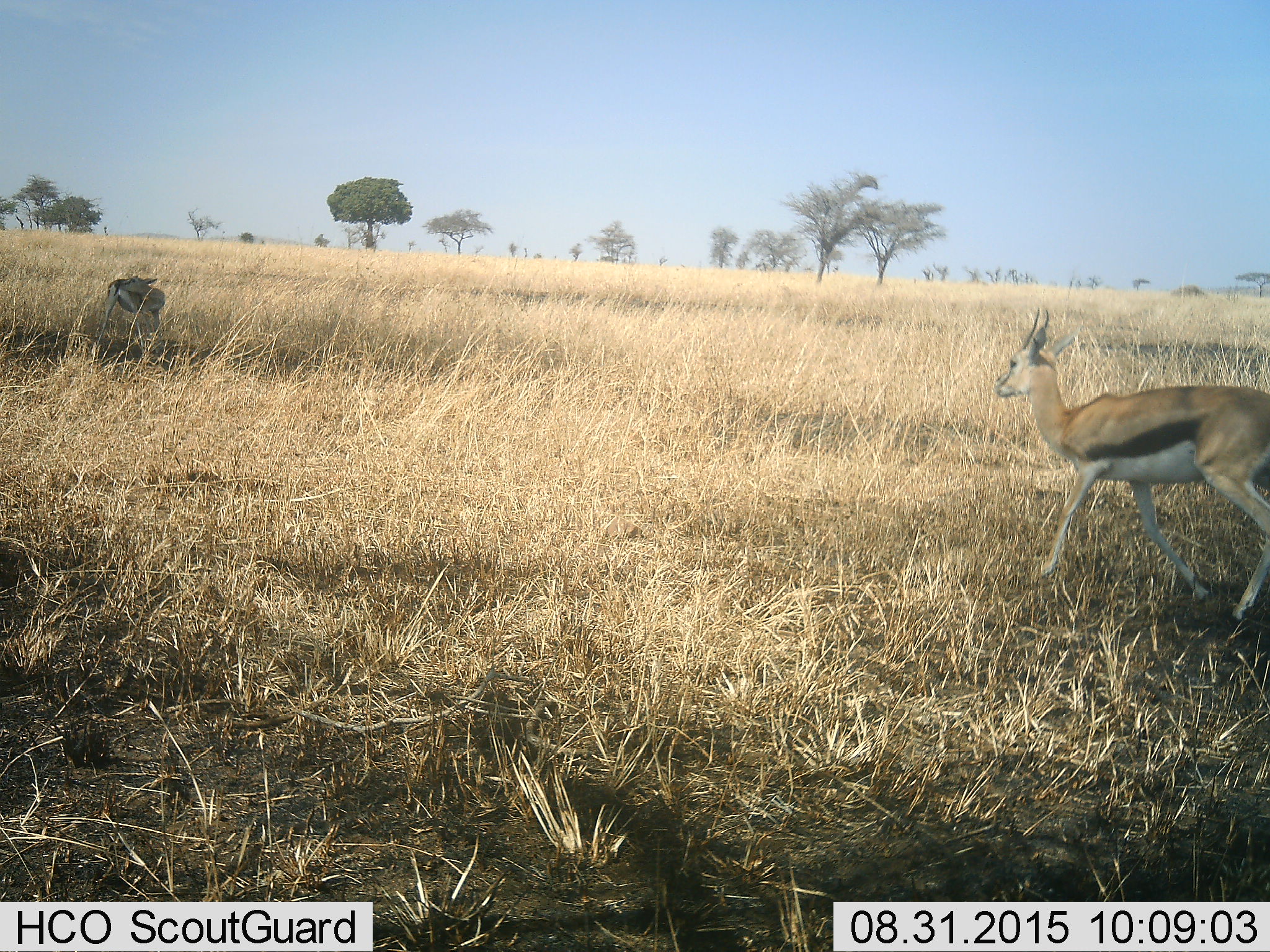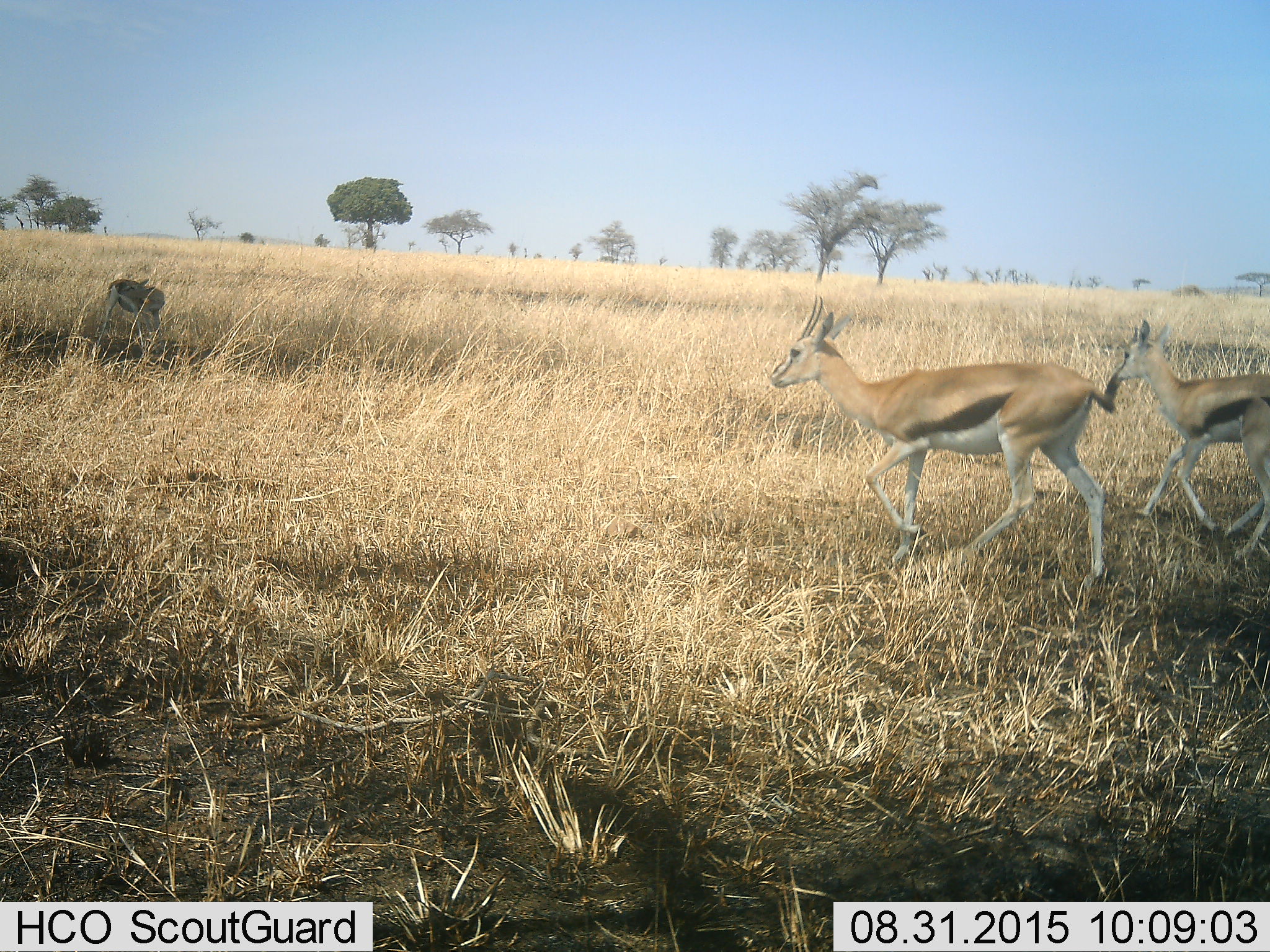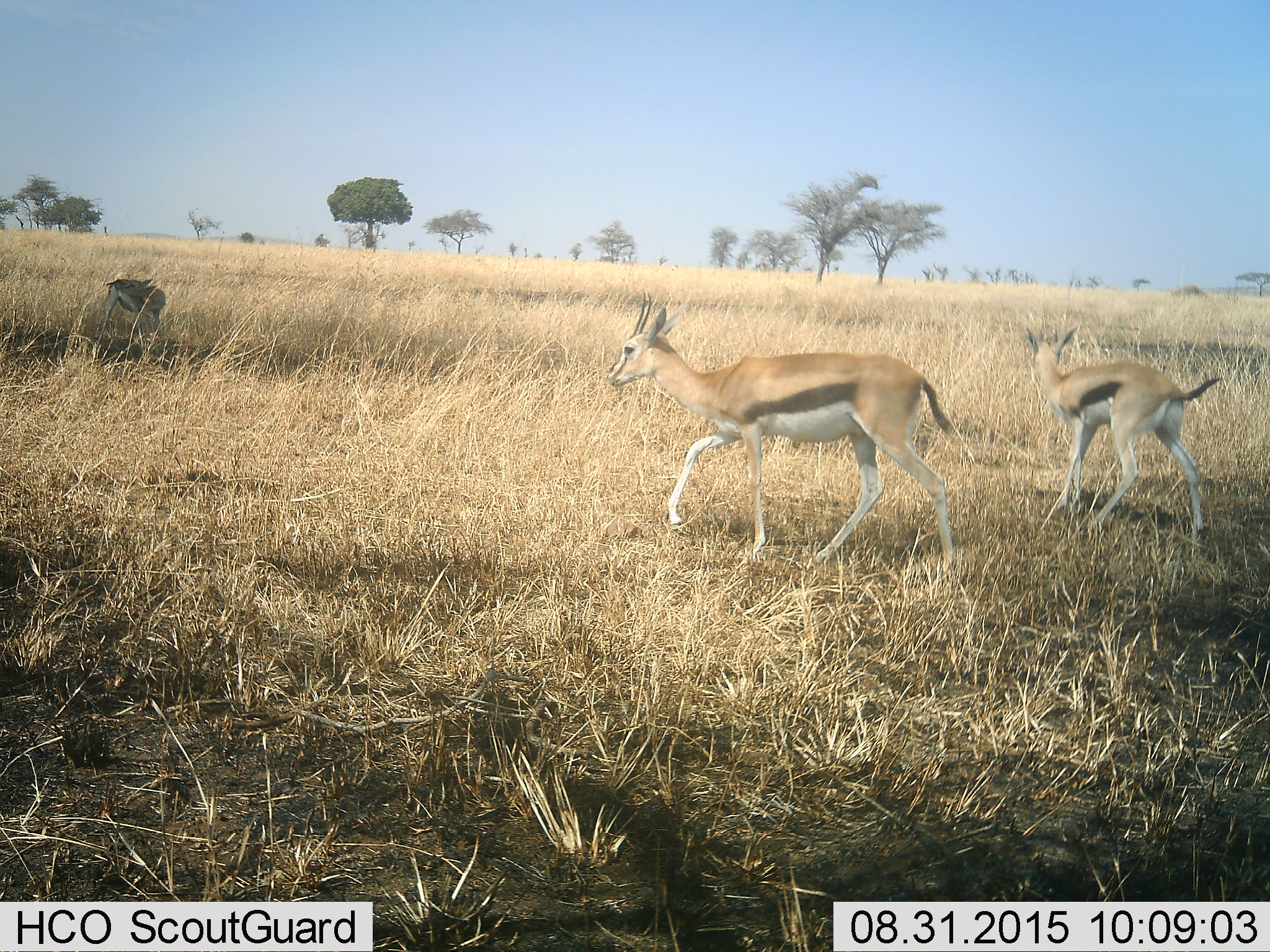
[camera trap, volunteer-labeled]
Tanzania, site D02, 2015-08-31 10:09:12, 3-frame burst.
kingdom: Animalia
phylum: Chordata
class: Mammalia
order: Artiodactyla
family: Bovidae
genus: Eudorcas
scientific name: Eudorcas thomsonii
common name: thomson's gazelle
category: gazellethomsons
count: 3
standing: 54%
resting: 8%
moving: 100%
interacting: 8%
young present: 23%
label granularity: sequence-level